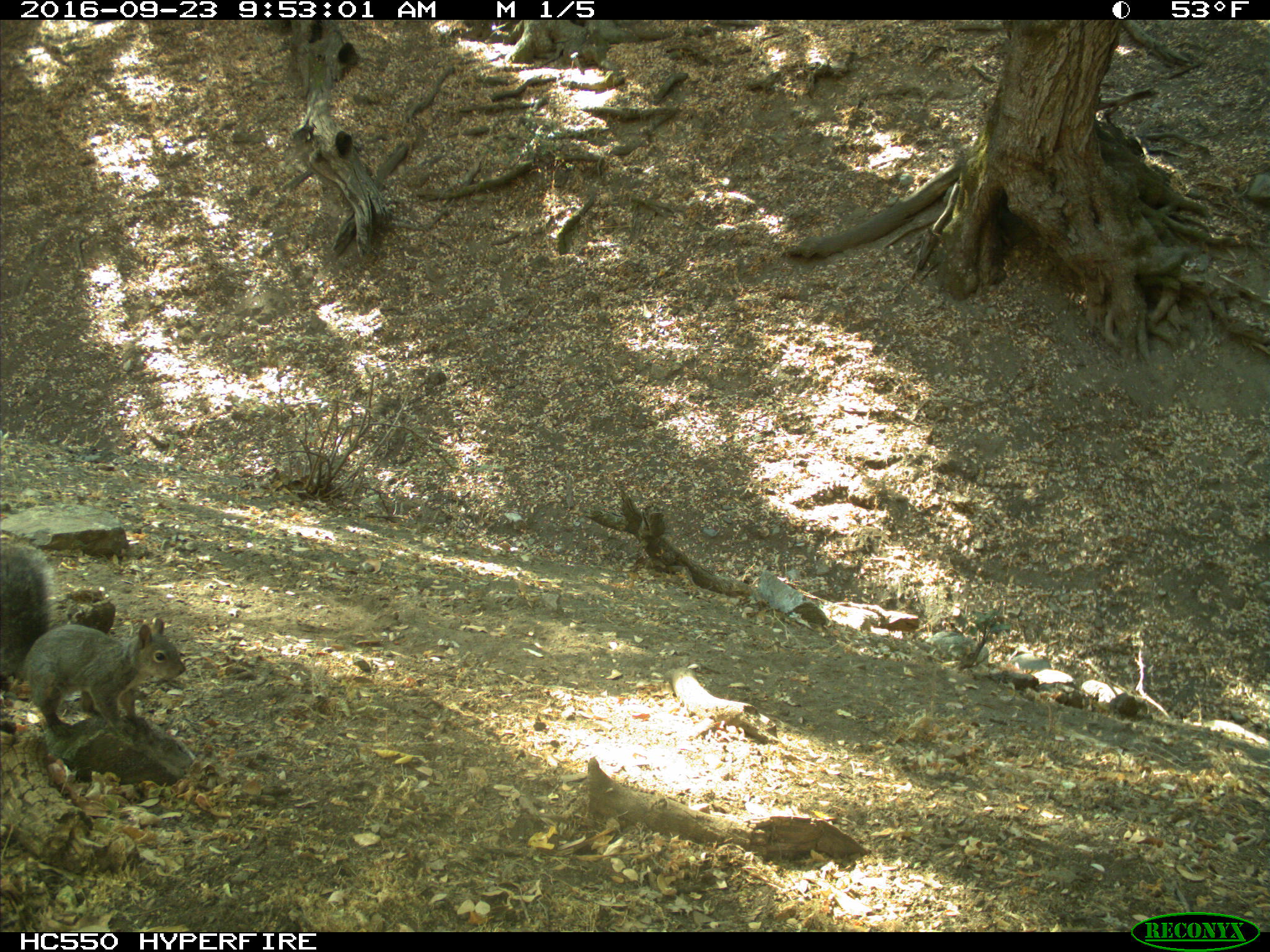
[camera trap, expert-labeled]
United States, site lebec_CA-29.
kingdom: Animalia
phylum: Chordata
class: Mammalia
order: Rodentia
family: Sciuridae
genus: Sciurus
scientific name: Sciurus carolinensis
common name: eastern gray squirrel